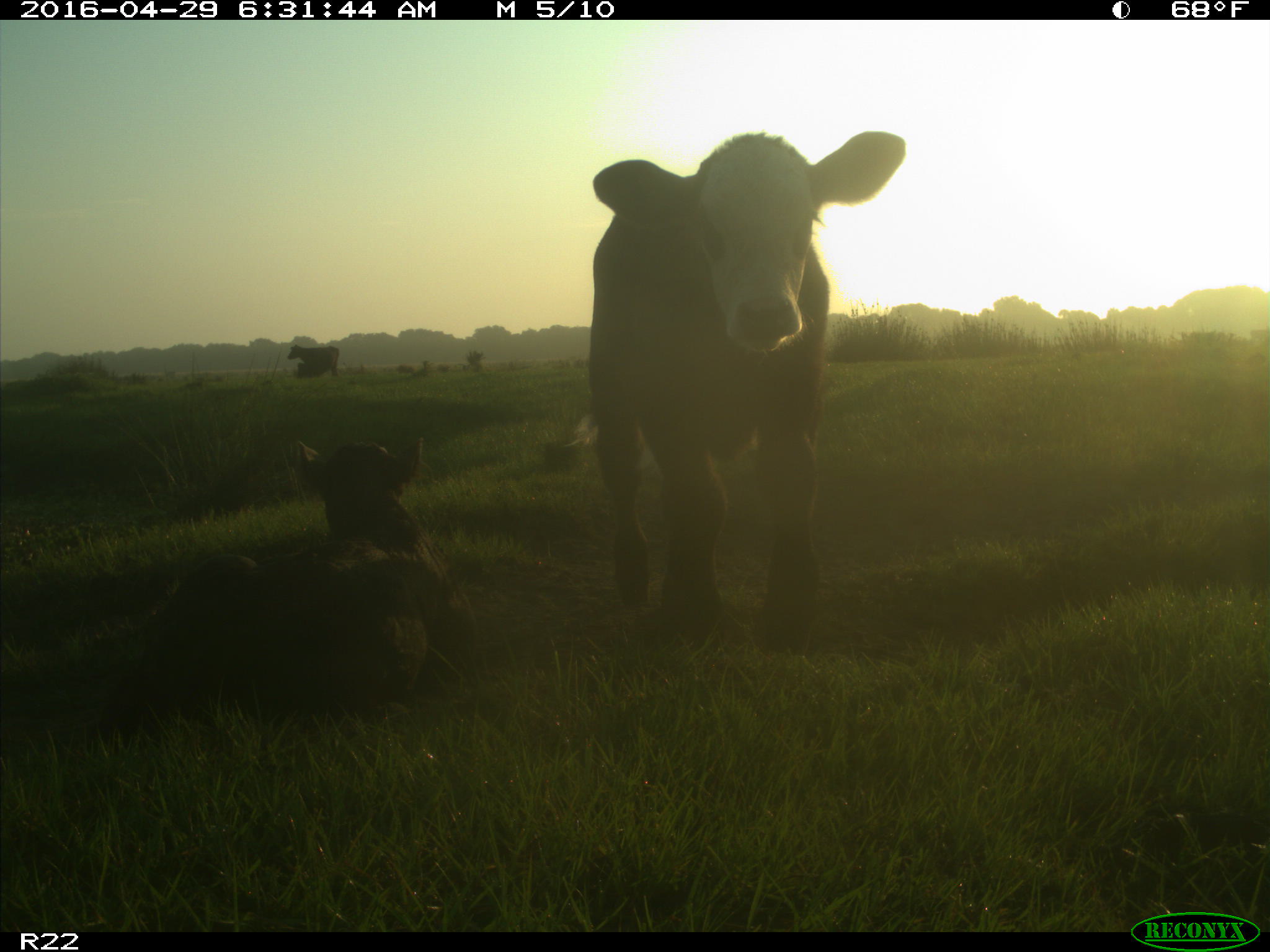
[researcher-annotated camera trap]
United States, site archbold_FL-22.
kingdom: Animalia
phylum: Chordata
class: Mammalia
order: Artiodactyla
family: Bovidae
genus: Bos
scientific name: Bos taurus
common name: domestic cow